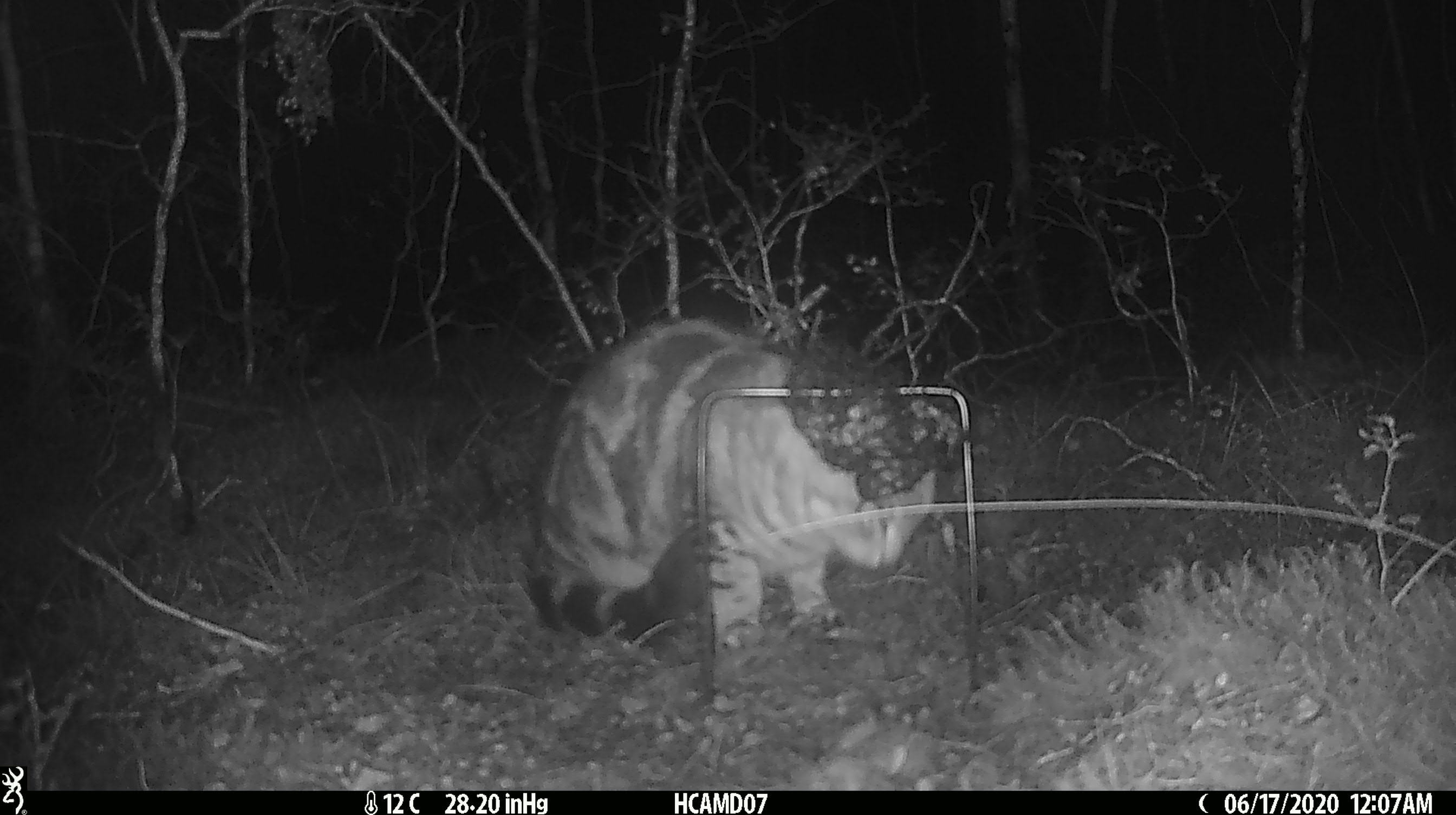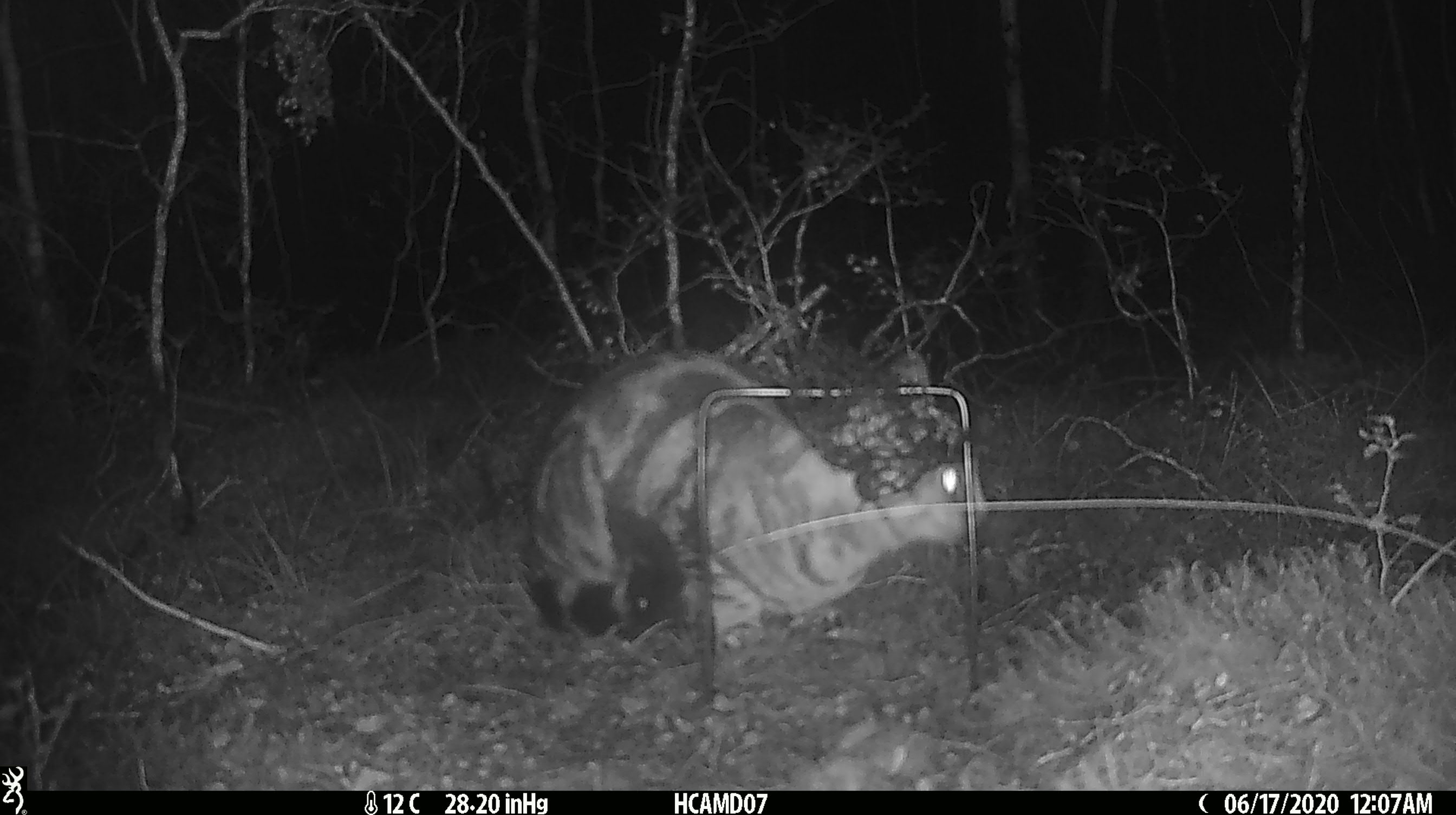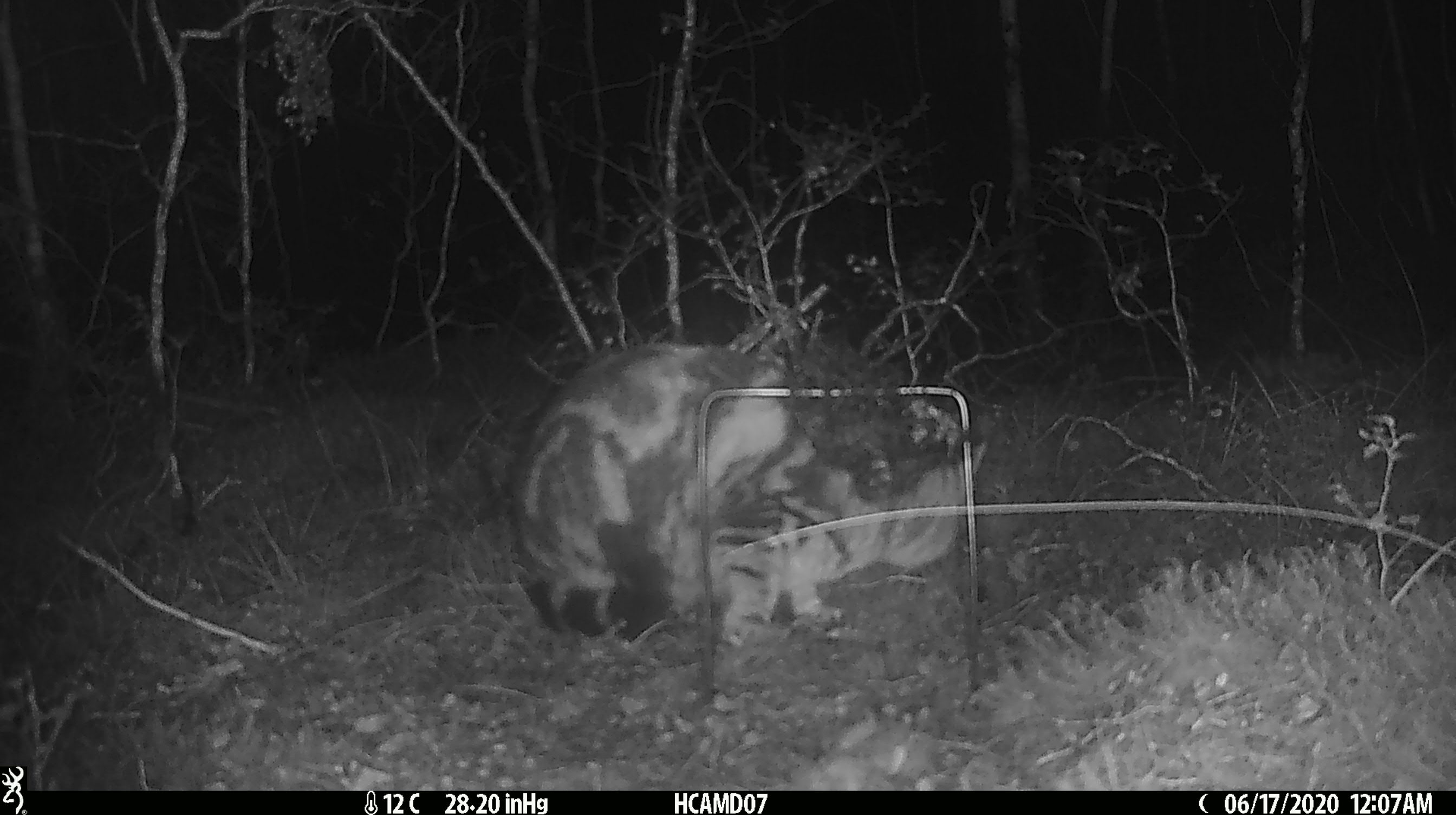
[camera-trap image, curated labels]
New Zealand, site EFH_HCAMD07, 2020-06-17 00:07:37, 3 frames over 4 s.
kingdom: Animalia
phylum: Chordata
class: Mammalia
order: Carnivora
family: Felidae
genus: Felis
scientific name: Felis catus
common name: domestic cat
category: cat